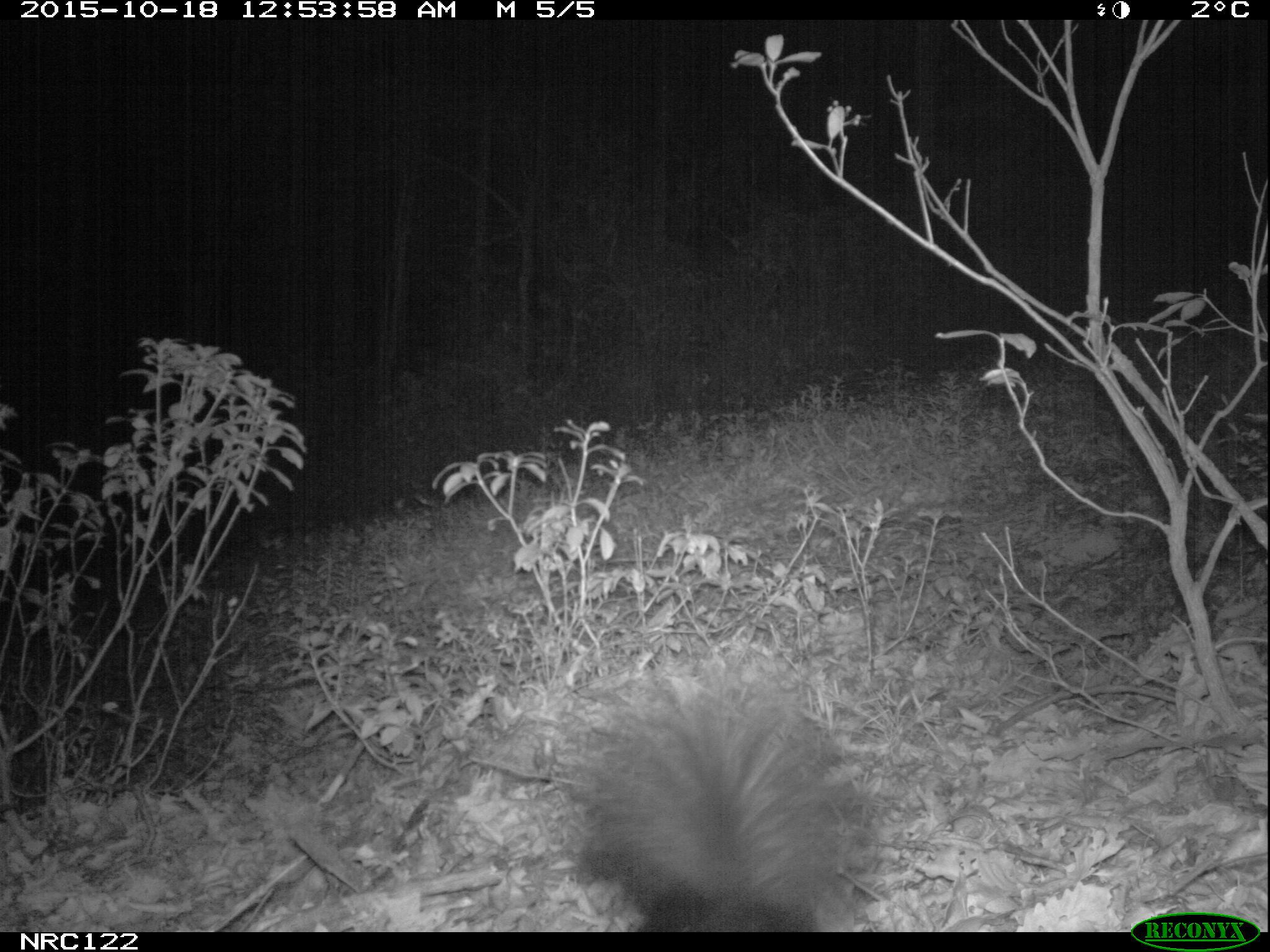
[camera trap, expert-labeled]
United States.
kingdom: Animalia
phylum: Chordata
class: Mammalia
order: Carnivora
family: Mephitidae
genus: Mephitis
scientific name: Mephitis mephitis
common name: striped skunk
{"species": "Striped Skunk (Mephitis mephitis)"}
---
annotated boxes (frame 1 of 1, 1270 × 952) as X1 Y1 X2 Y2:
Striped Skunk: 552 659 879 930